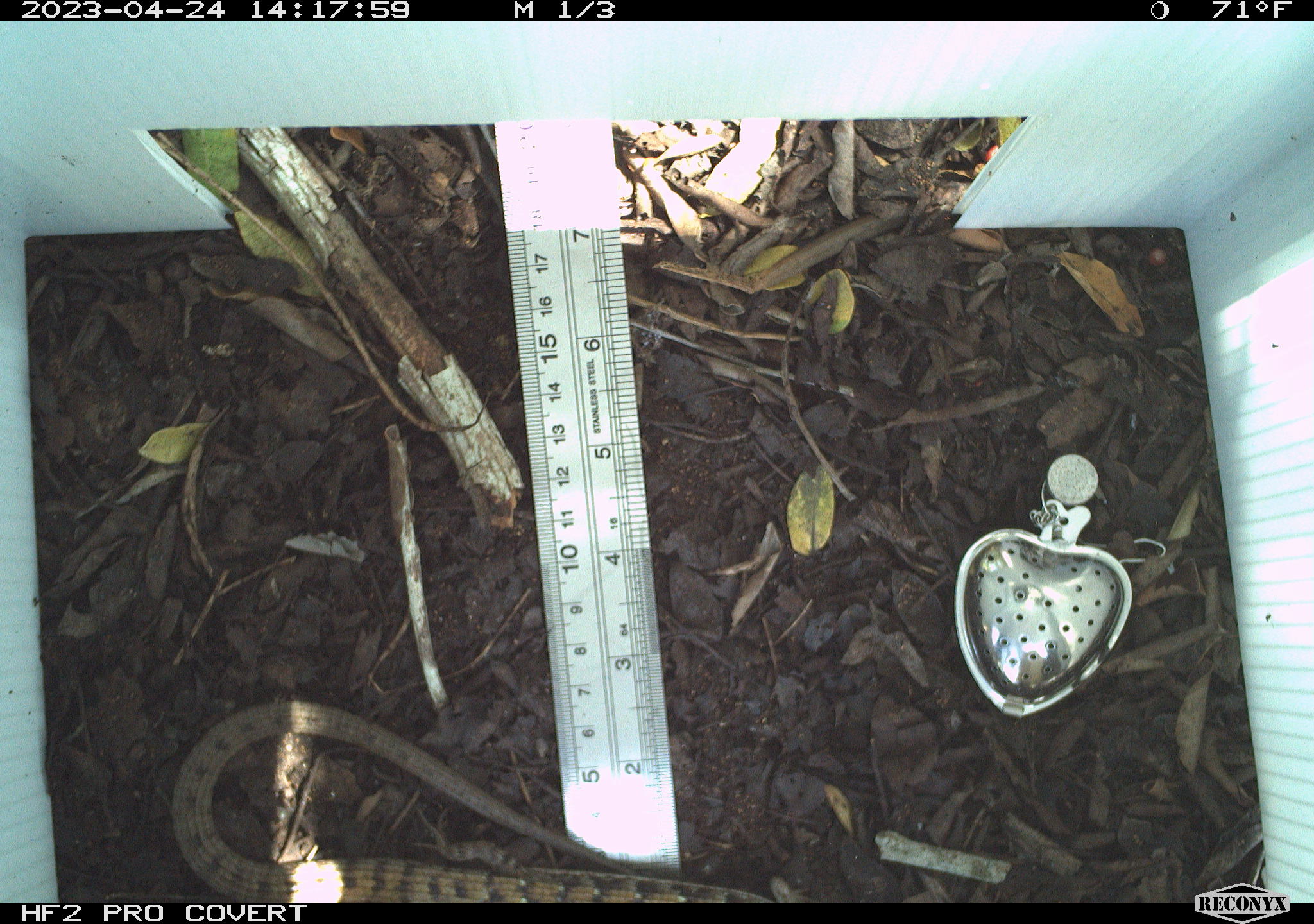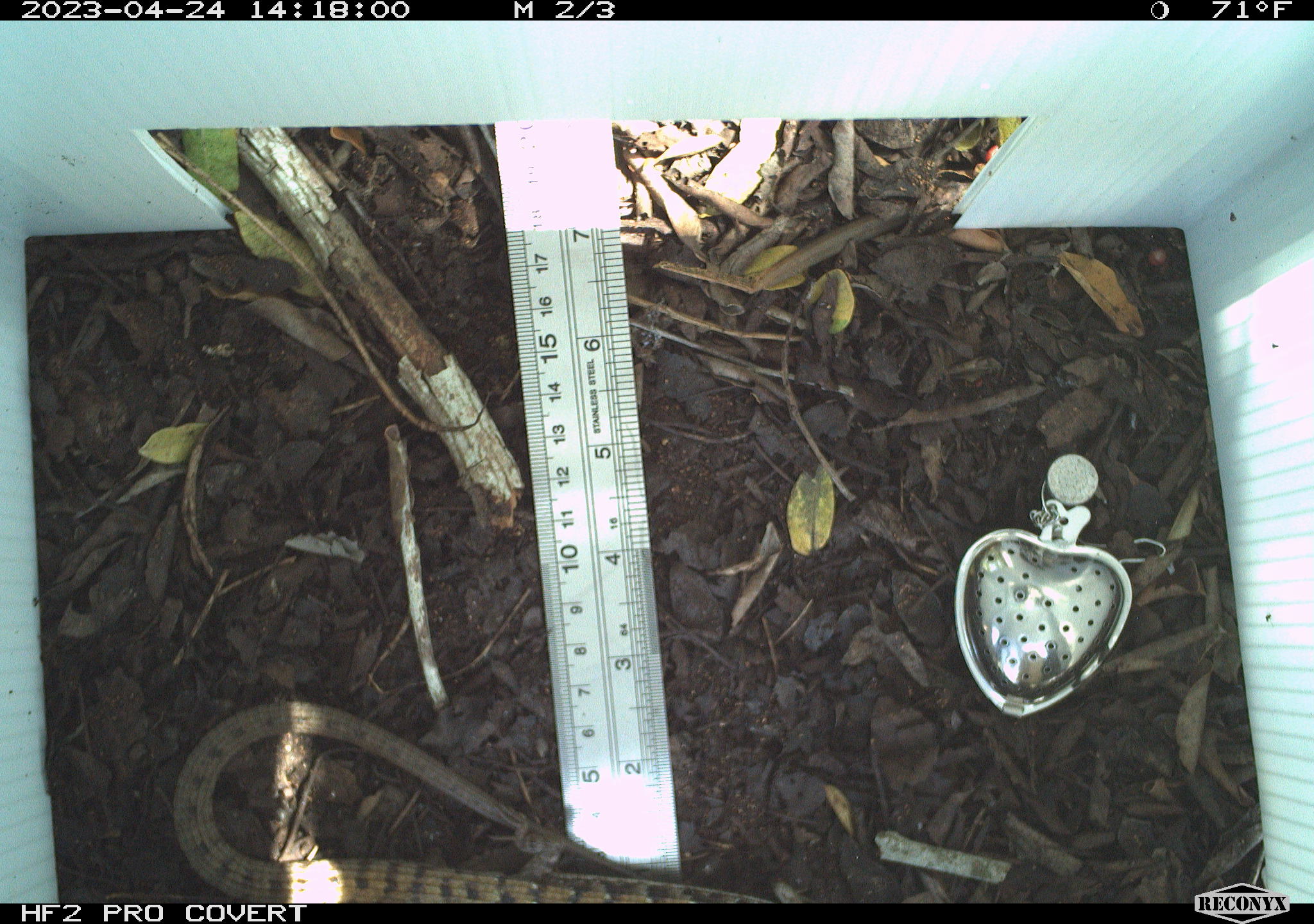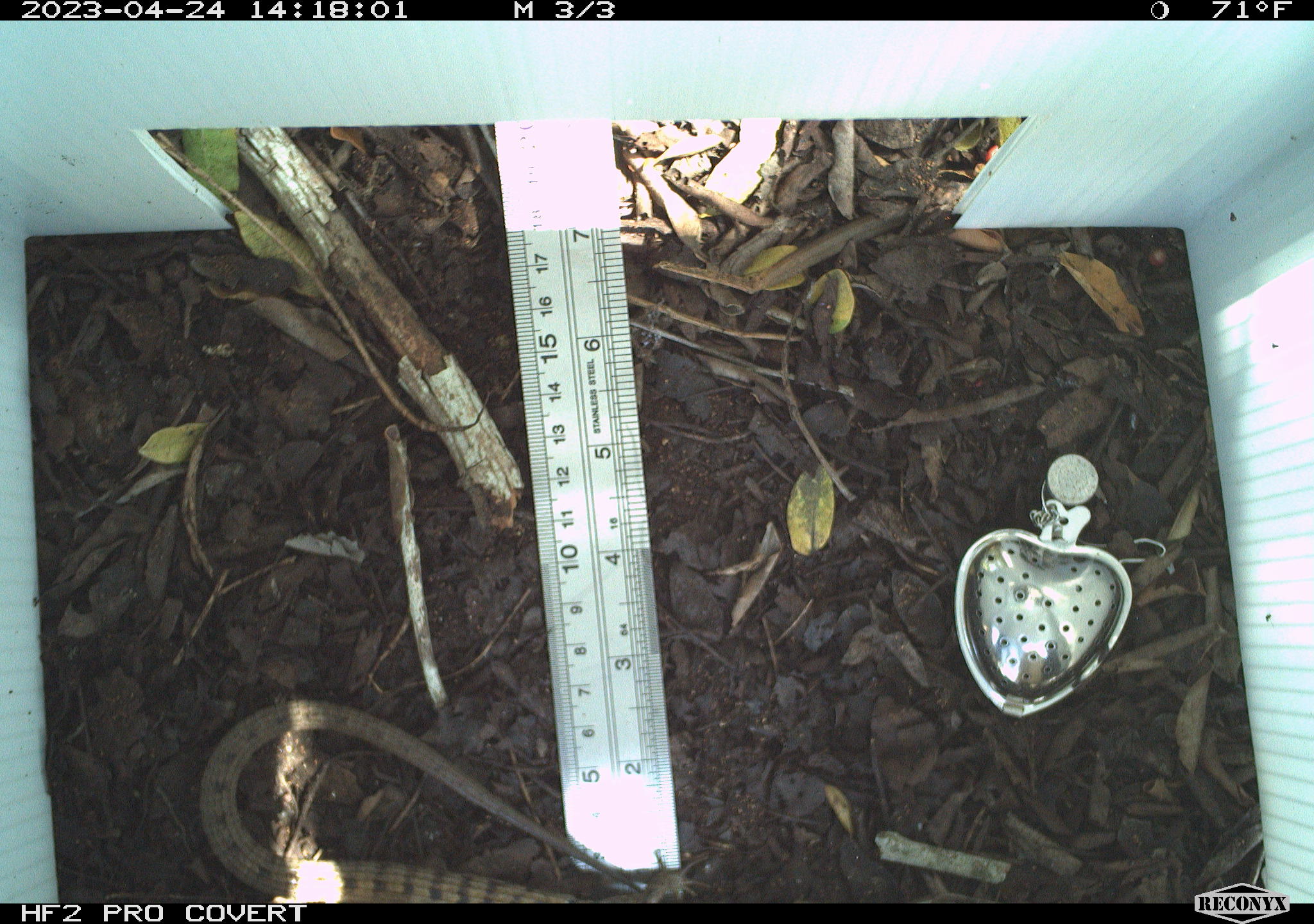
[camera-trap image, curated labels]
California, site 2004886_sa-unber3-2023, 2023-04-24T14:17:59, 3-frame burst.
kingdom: Animalia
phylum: Chordata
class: Reptilia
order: Squamata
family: Anguidae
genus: Elgaria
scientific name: Elgaria multicarinata webbii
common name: san diego alligator lizard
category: woodland alligator lizard